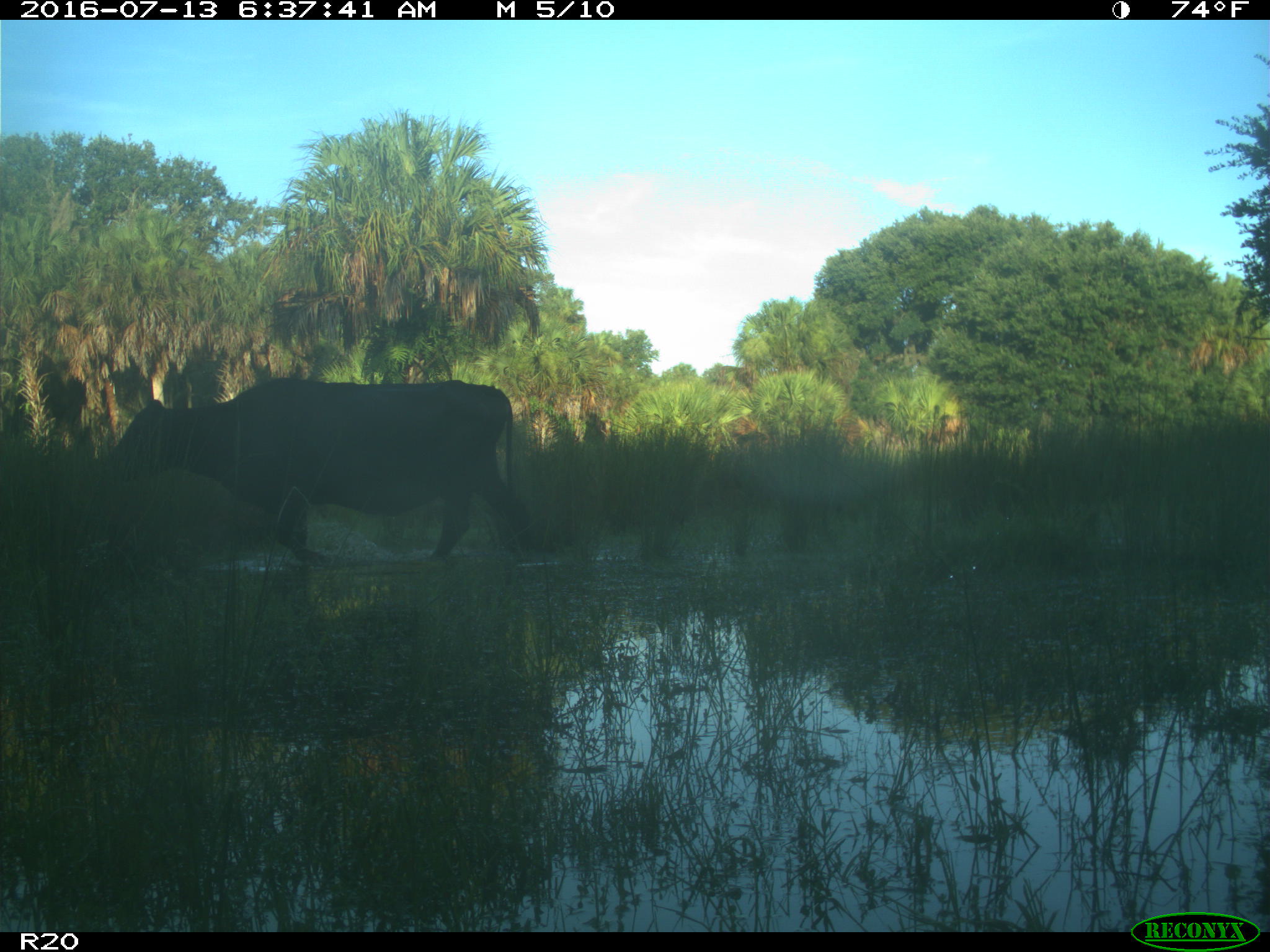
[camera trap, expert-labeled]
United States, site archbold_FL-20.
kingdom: Animalia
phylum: Chordata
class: Mammalia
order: Artiodactyla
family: Bovidae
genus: Bos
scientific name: Bos taurus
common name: domestic cow